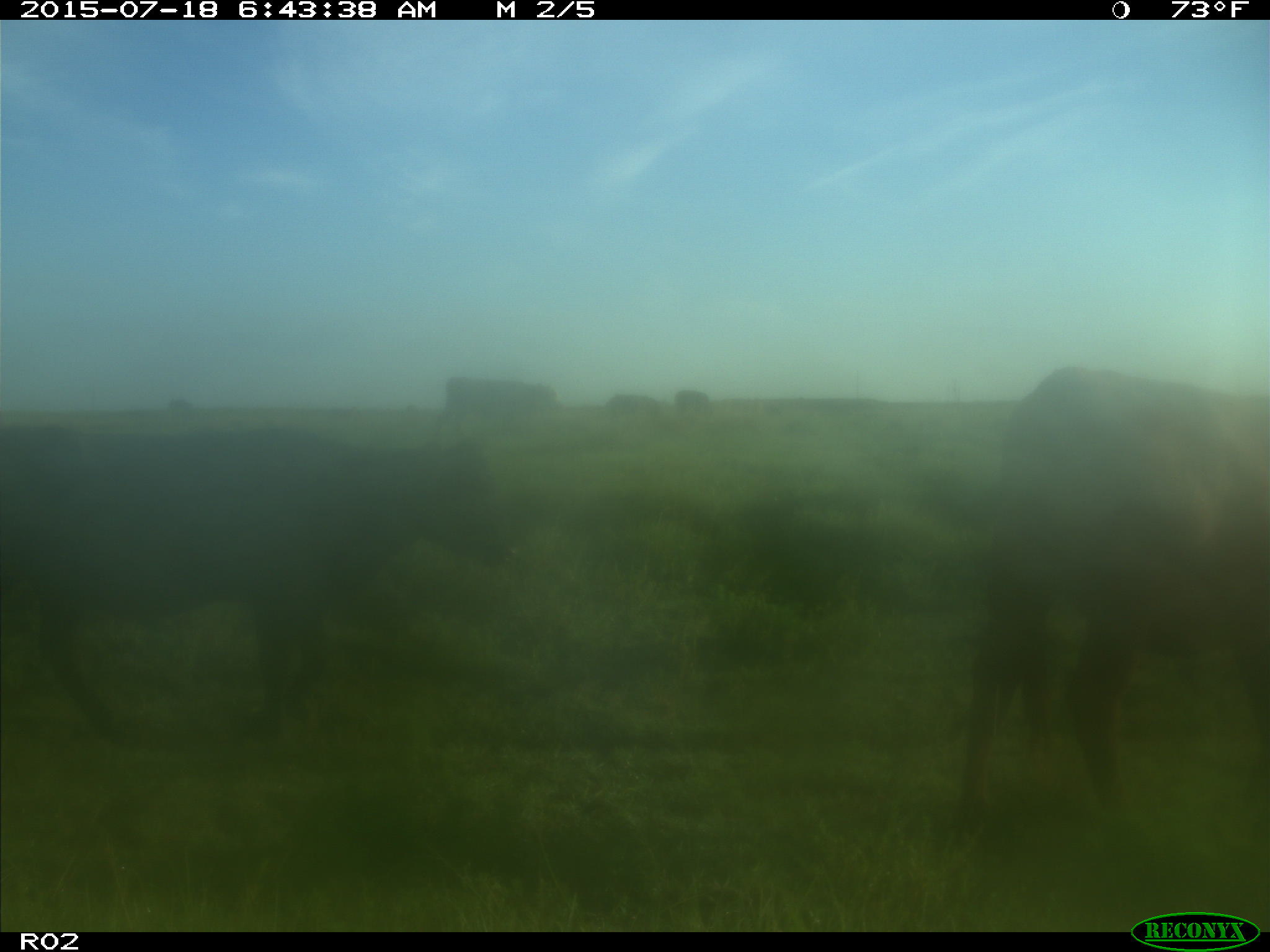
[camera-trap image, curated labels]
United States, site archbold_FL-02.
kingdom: Animalia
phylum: Chordata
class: Mammalia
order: Artiodactyla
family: Bovidae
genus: Bos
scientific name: Bos taurus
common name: domestic cow